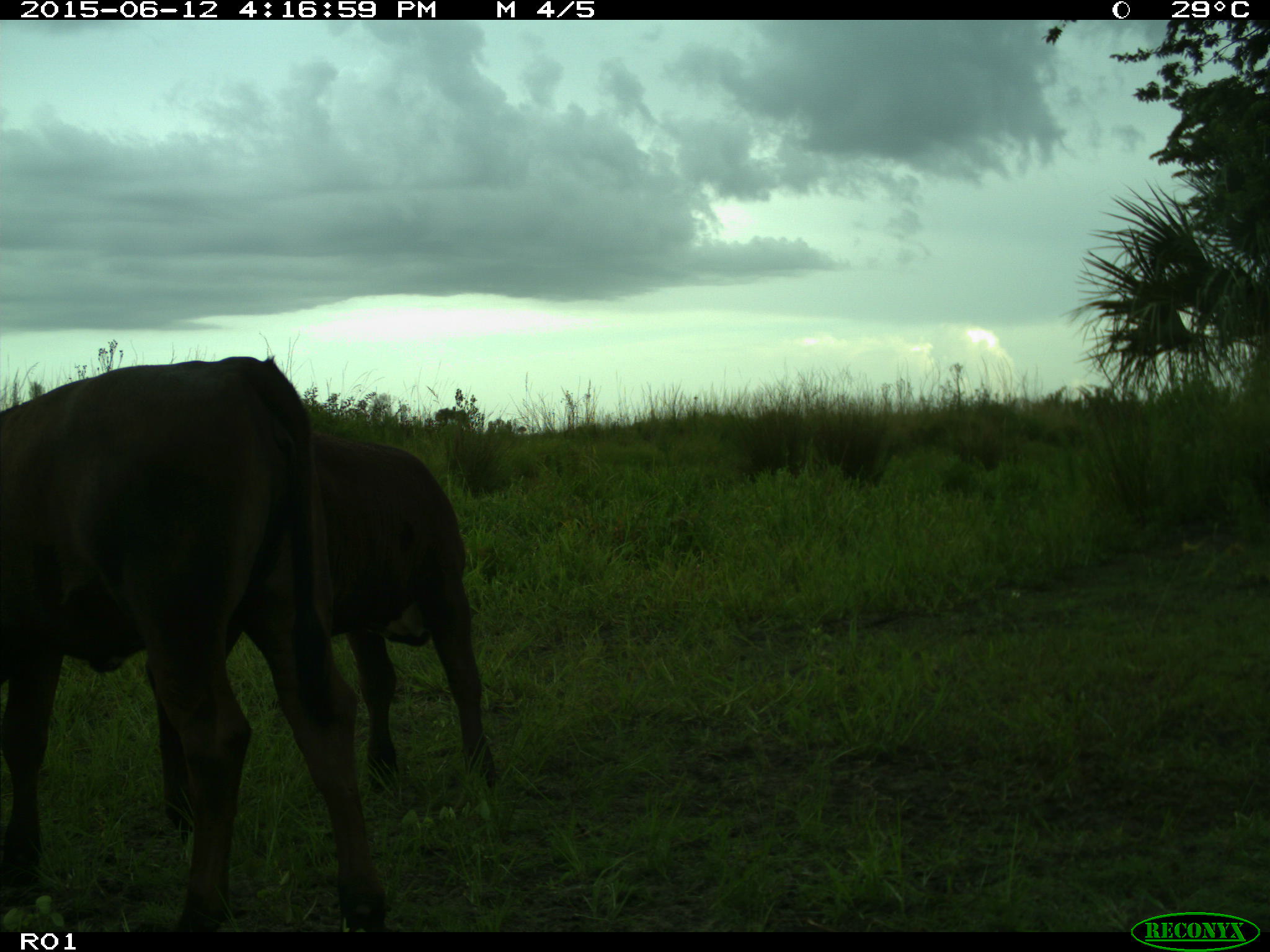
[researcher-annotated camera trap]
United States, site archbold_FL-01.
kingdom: Animalia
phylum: Chordata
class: Mammalia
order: Artiodactyla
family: Bovidae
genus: Bos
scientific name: Bos taurus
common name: domestic cow